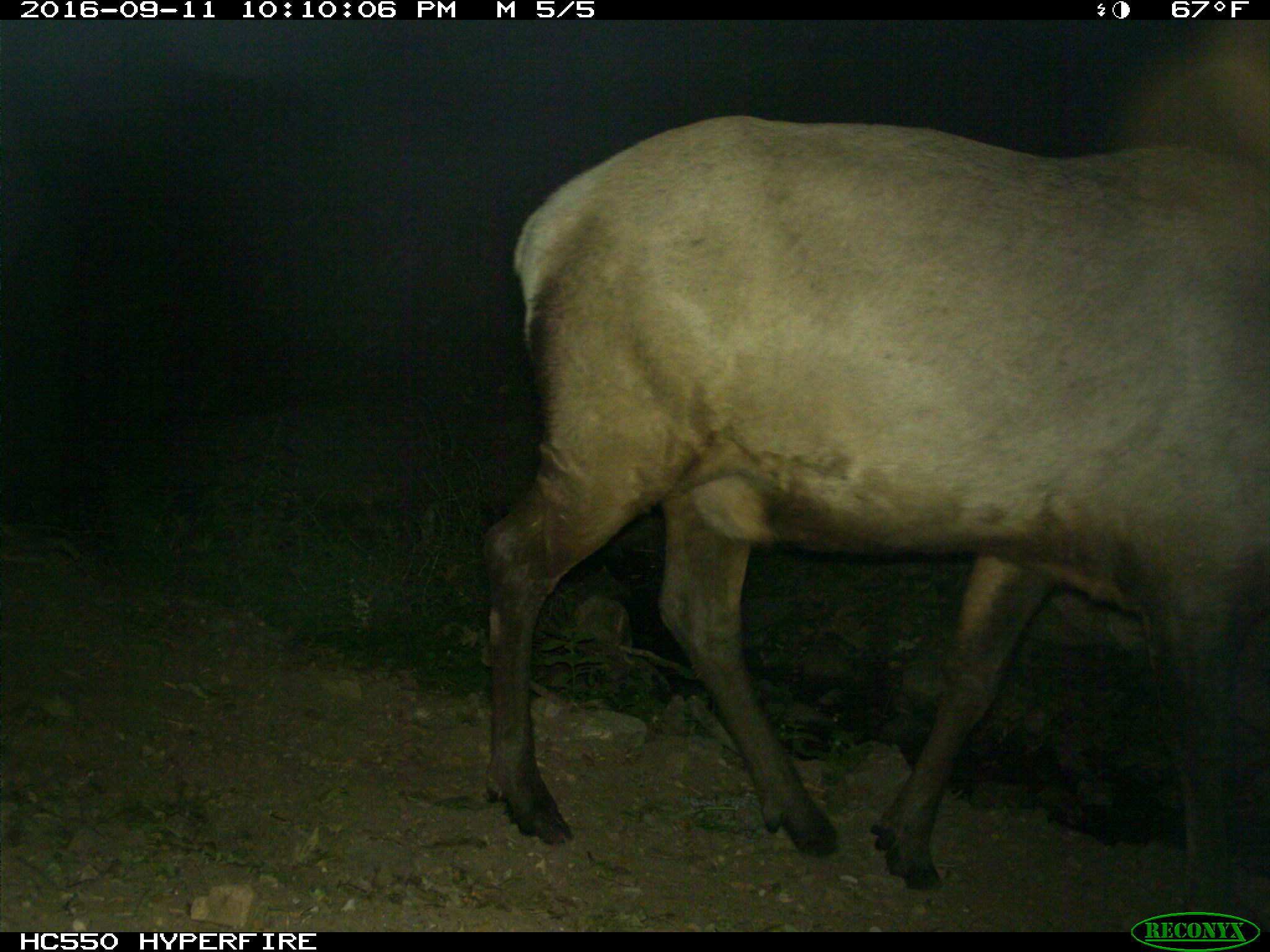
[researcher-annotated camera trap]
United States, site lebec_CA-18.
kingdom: Animalia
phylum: Chordata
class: Mammalia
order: Artiodactyla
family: Cervidae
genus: Cervus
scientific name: Cervus canadensis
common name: elk